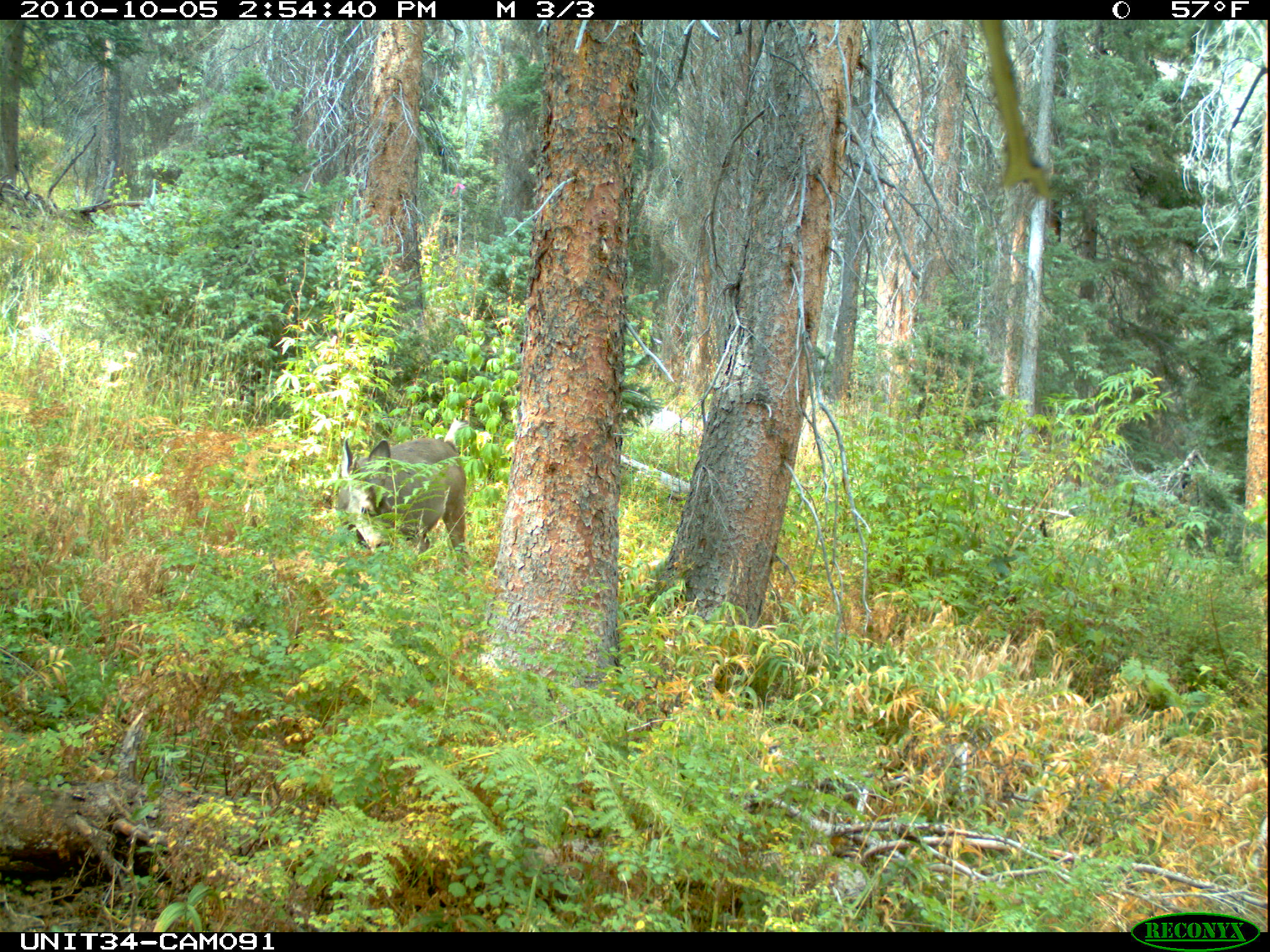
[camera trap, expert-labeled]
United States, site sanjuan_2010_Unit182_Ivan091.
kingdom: Animalia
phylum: Chordata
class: Mammalia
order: Artiodactyla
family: Cervidae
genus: Odocoileus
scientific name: Odocoileus hemionus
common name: mule deer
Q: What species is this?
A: Odocoileus hemionus (mule deer).